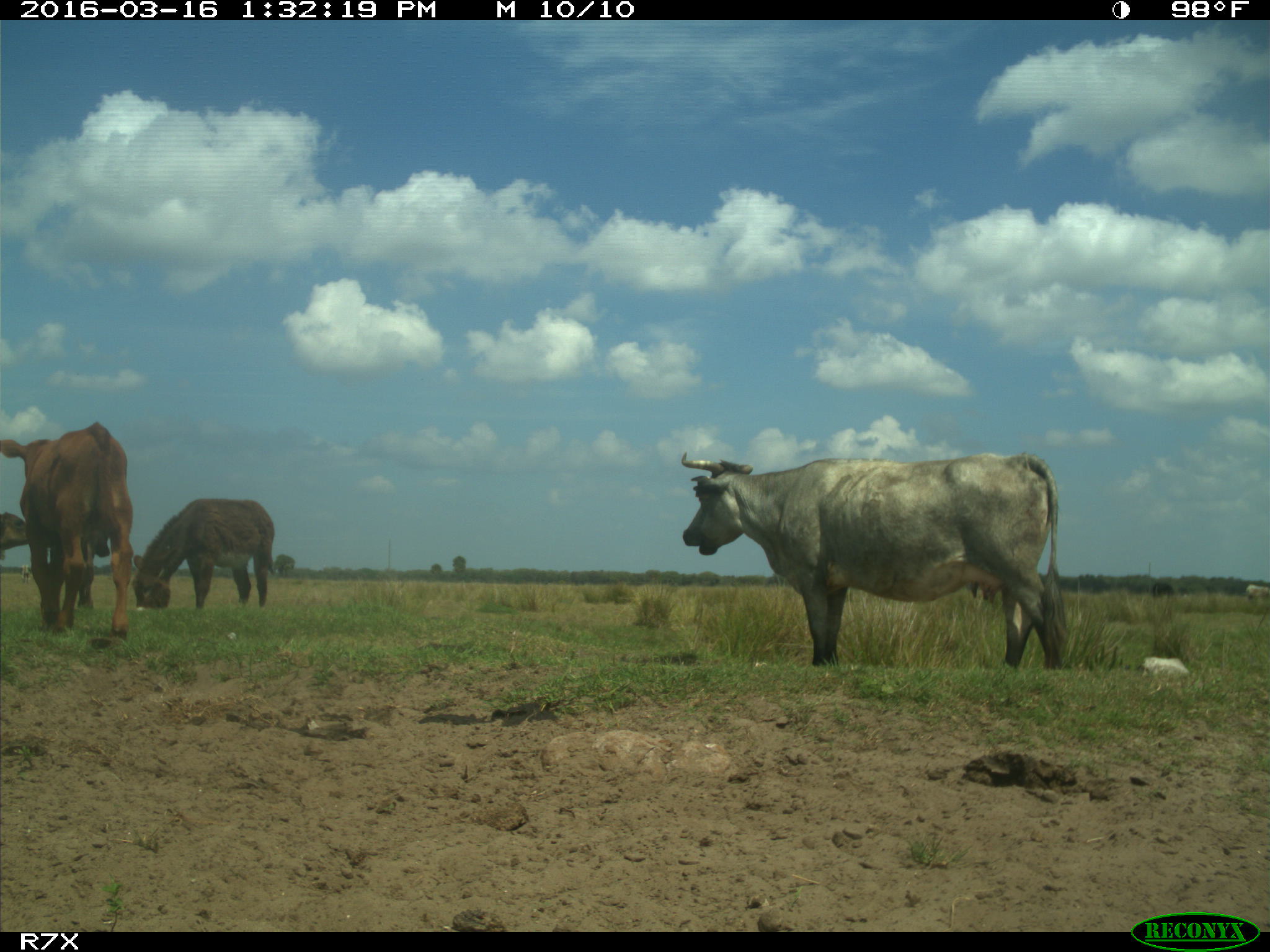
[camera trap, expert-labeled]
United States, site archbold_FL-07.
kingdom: Animalia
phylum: Chordata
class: Mammalia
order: Artiodactyla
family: Bovidae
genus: Bos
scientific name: Bos taurus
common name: domestic cow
Bos taurus (domestic cow).